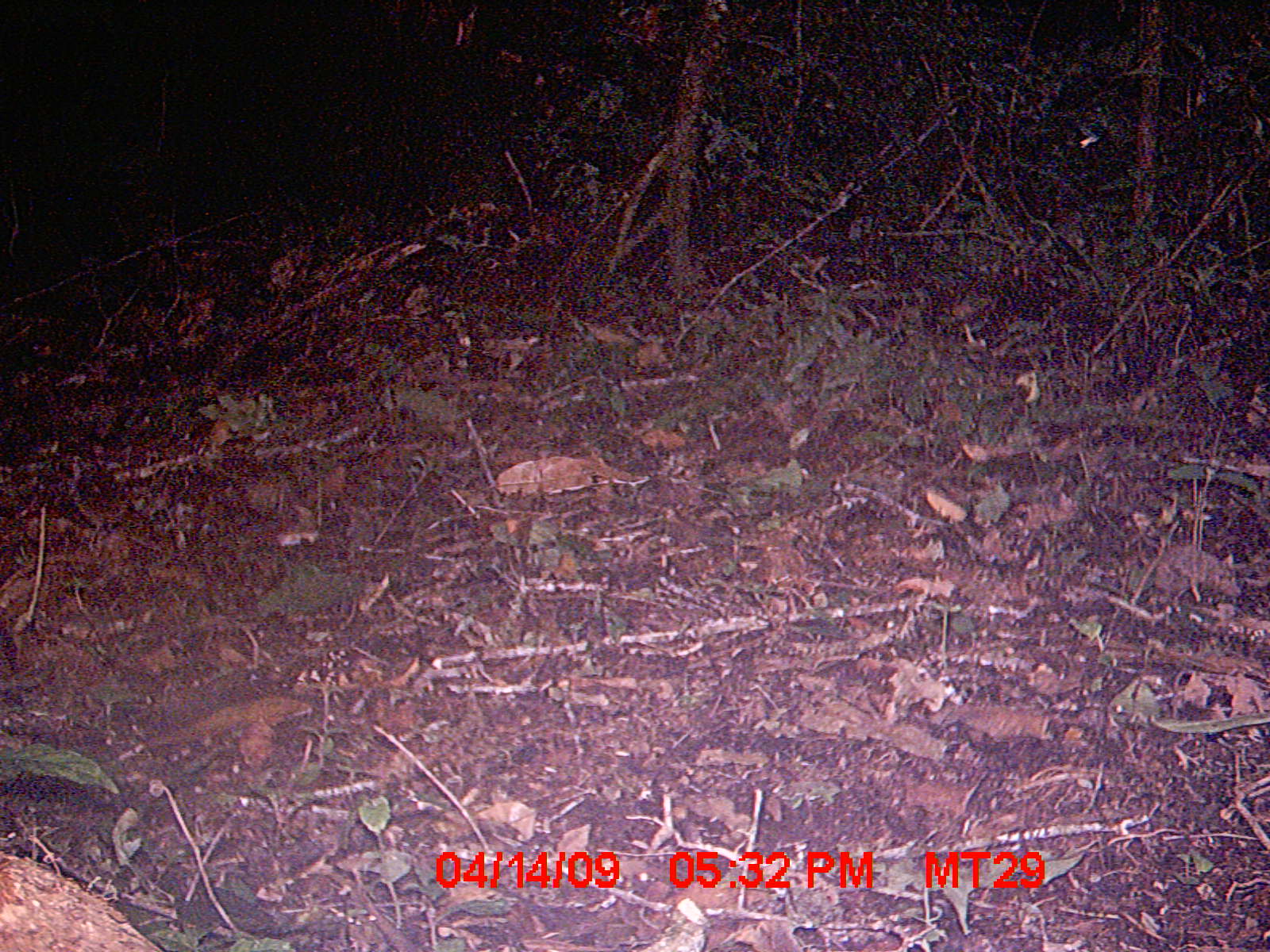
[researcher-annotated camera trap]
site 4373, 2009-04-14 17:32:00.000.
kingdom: Animalia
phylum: Chordata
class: Mammalia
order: Rodentia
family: Nesomyidae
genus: Nesomys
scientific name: Nesomys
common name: nesomys rodents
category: nesomys sp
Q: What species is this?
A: Nesomys sp (nesomys rodents) (Nesomys).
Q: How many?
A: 1.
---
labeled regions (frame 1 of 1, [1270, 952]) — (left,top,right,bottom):
nesomys sp: (1152,543,1242,612)